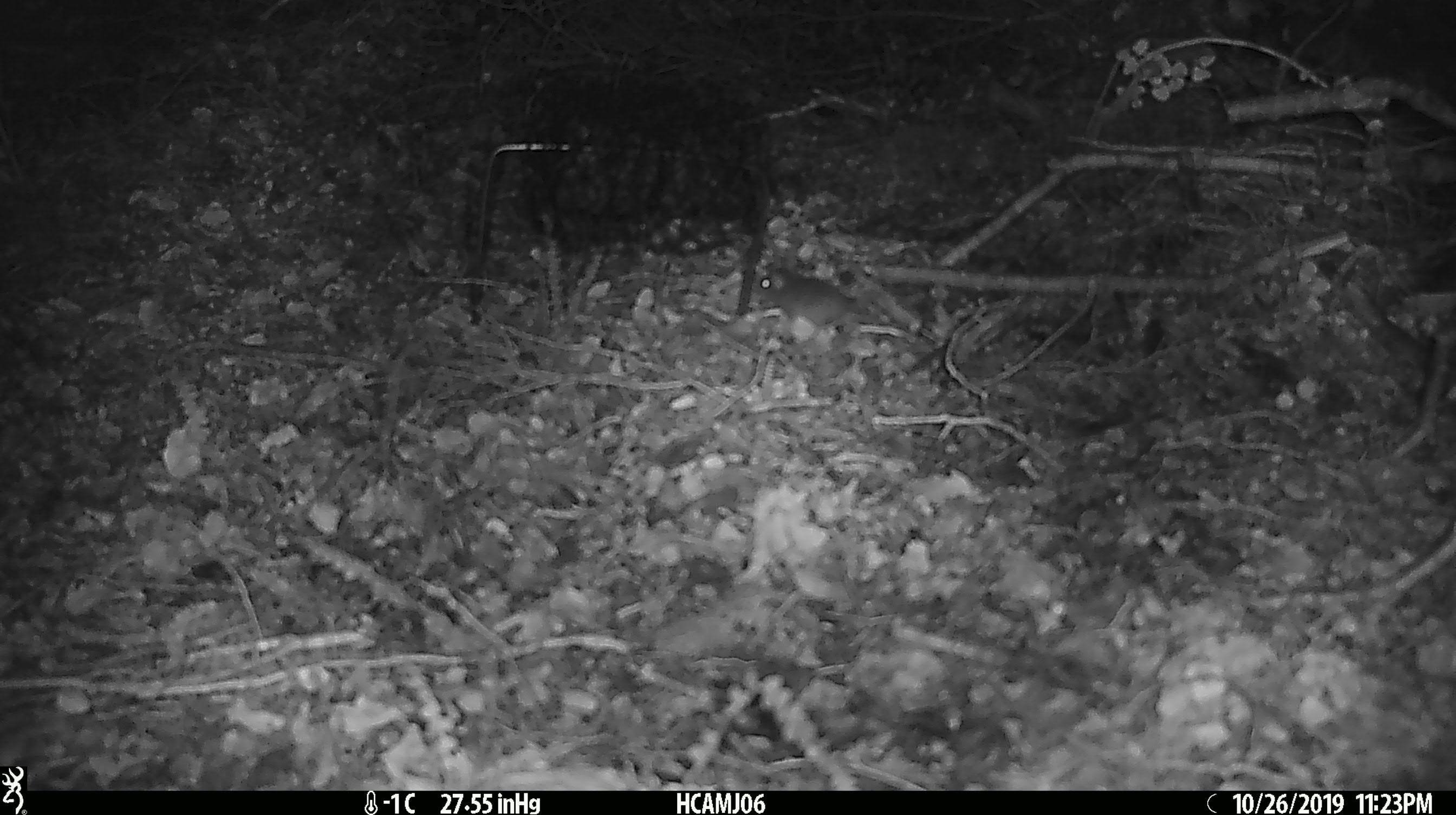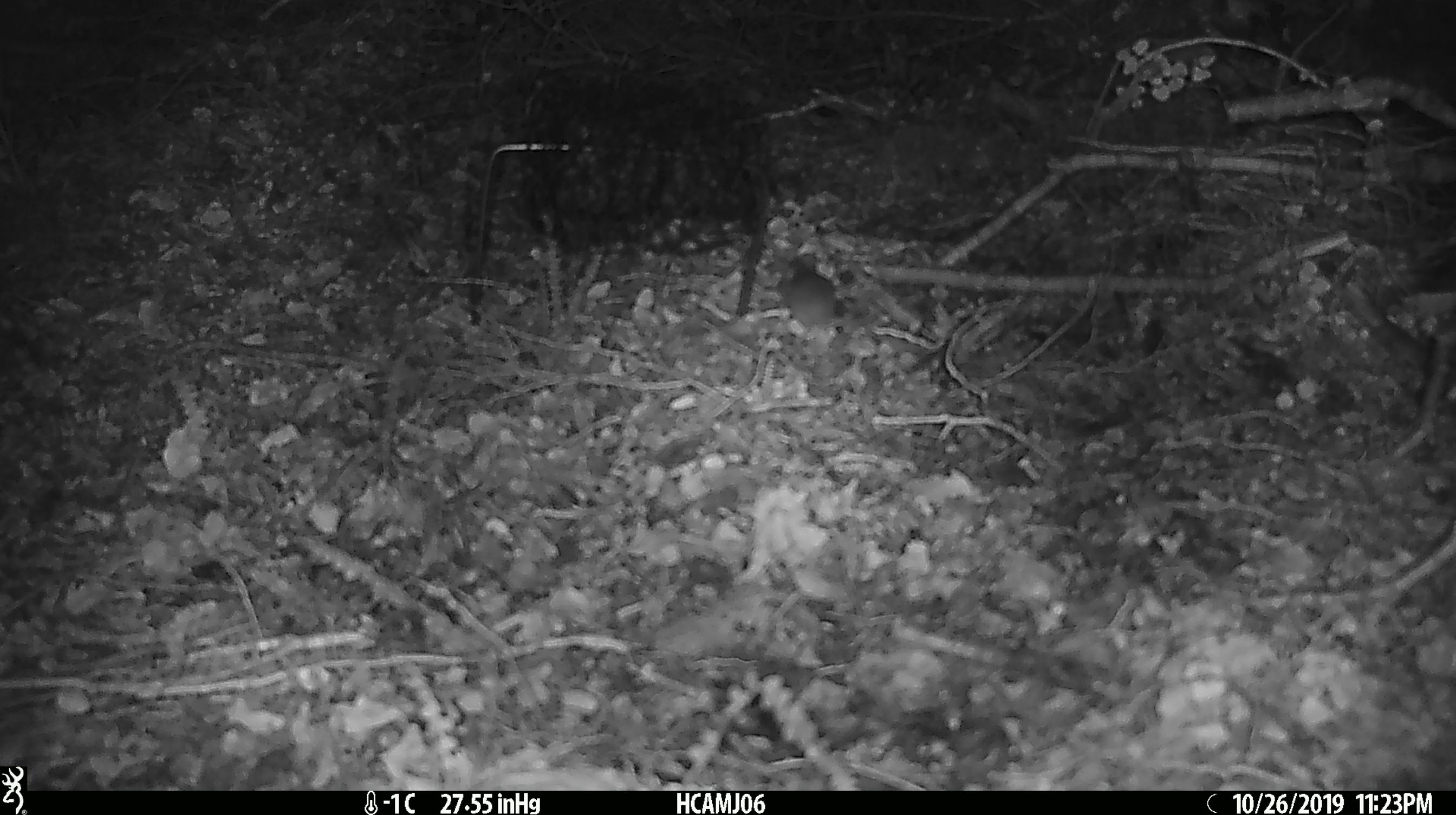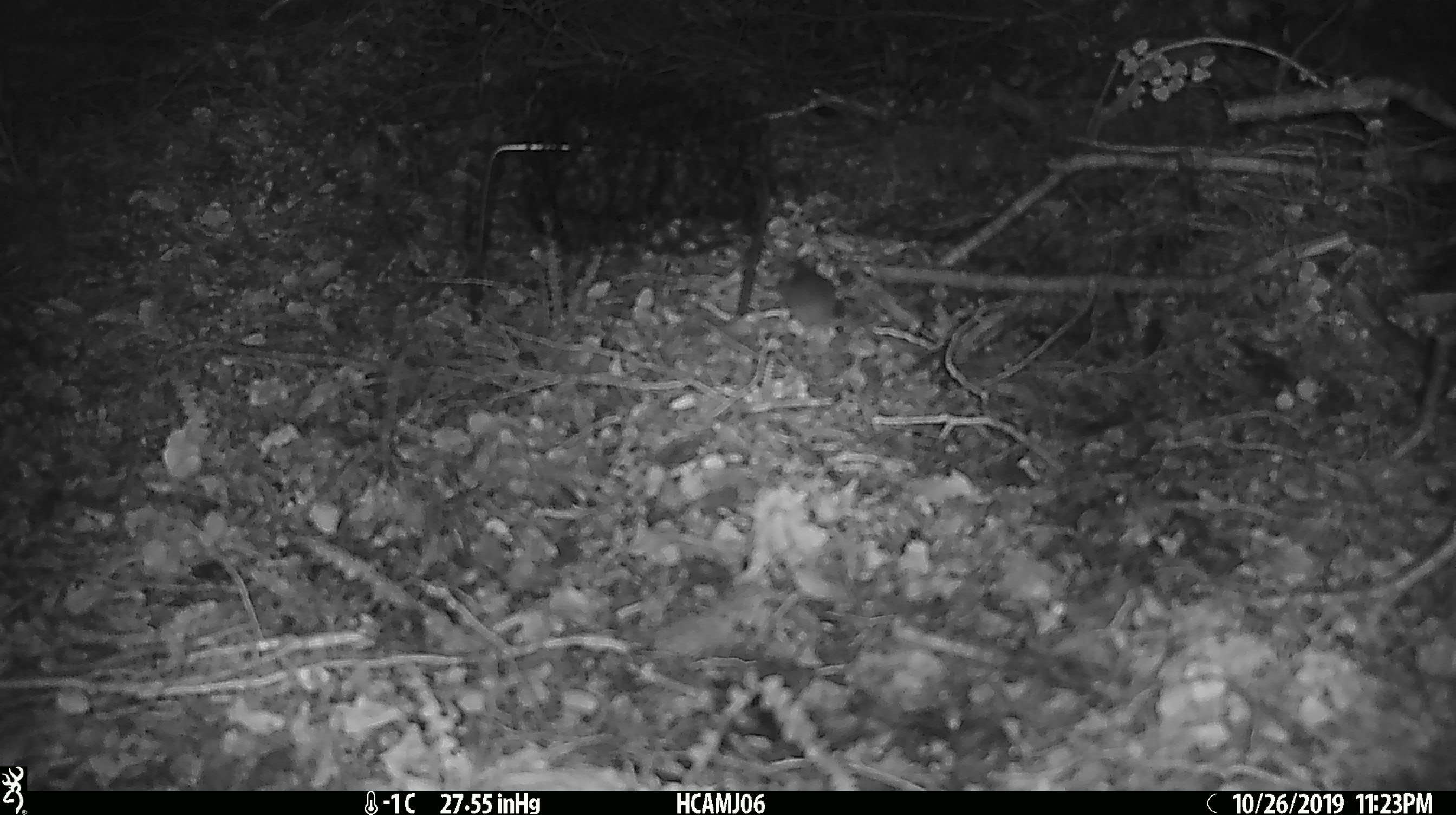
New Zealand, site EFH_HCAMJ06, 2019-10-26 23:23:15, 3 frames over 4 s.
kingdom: Animalia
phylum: Chordata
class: Mammalia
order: Rodentia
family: Muridae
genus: Mus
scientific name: Mus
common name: mouse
Mouse (Mus).